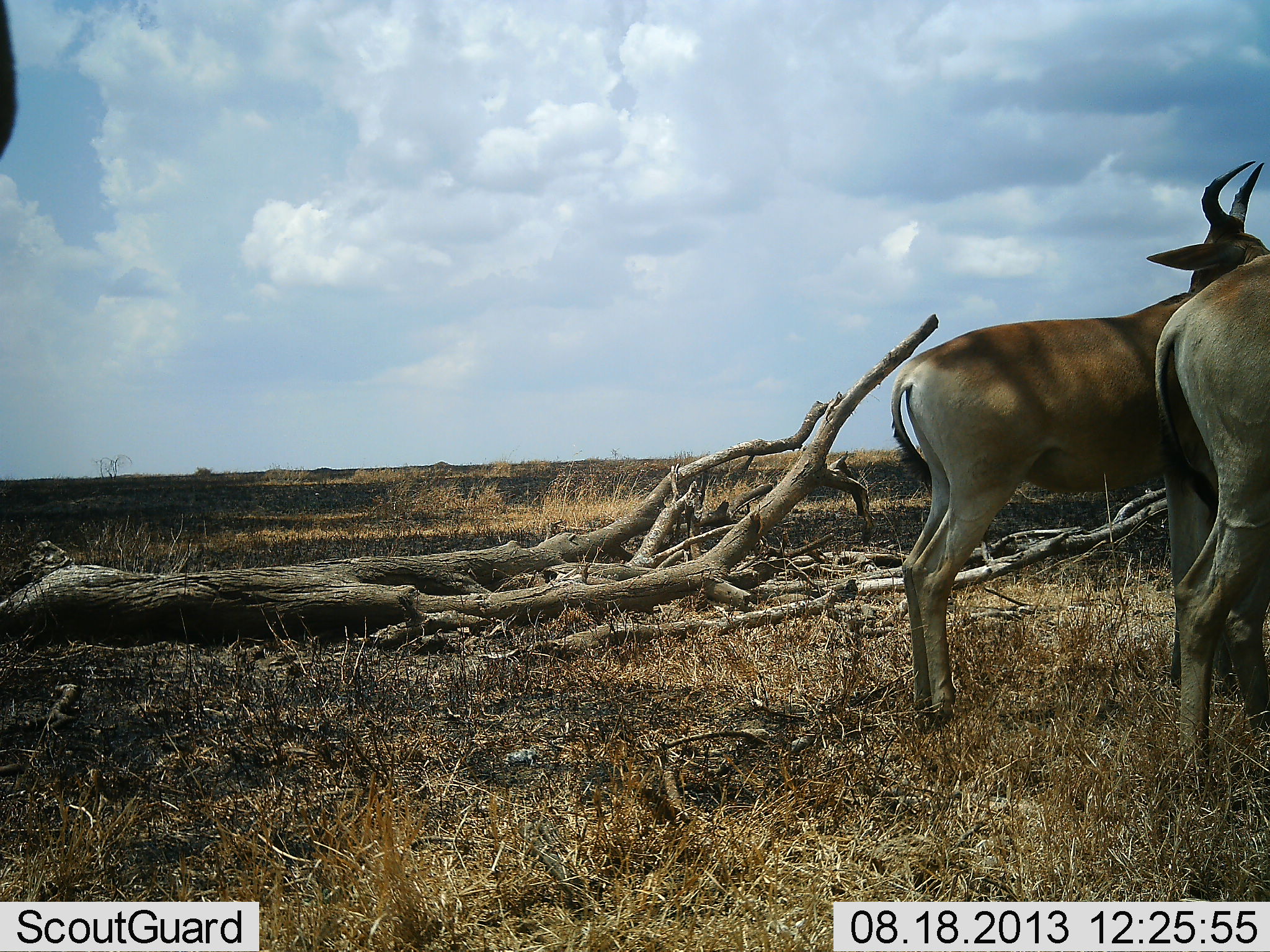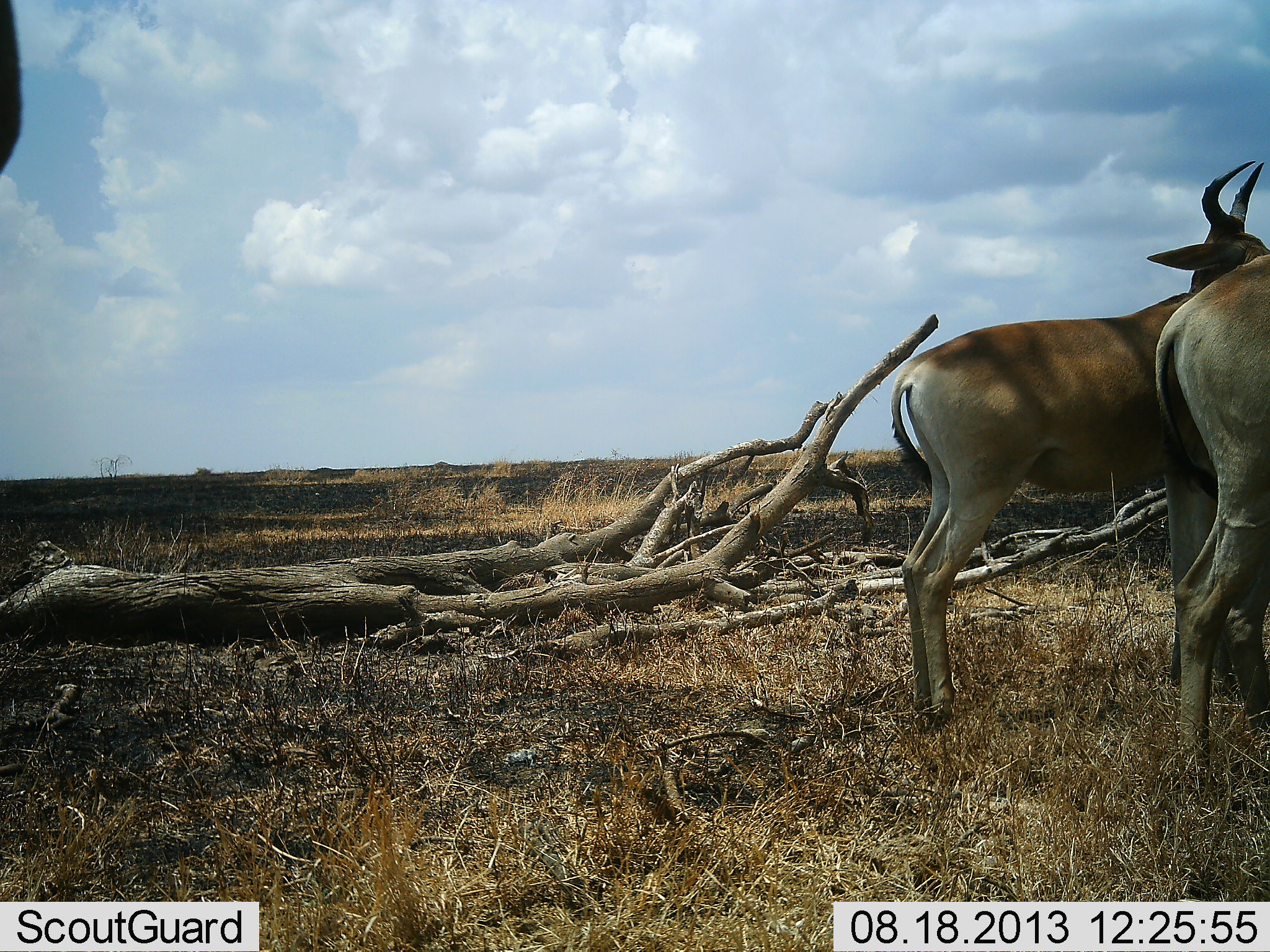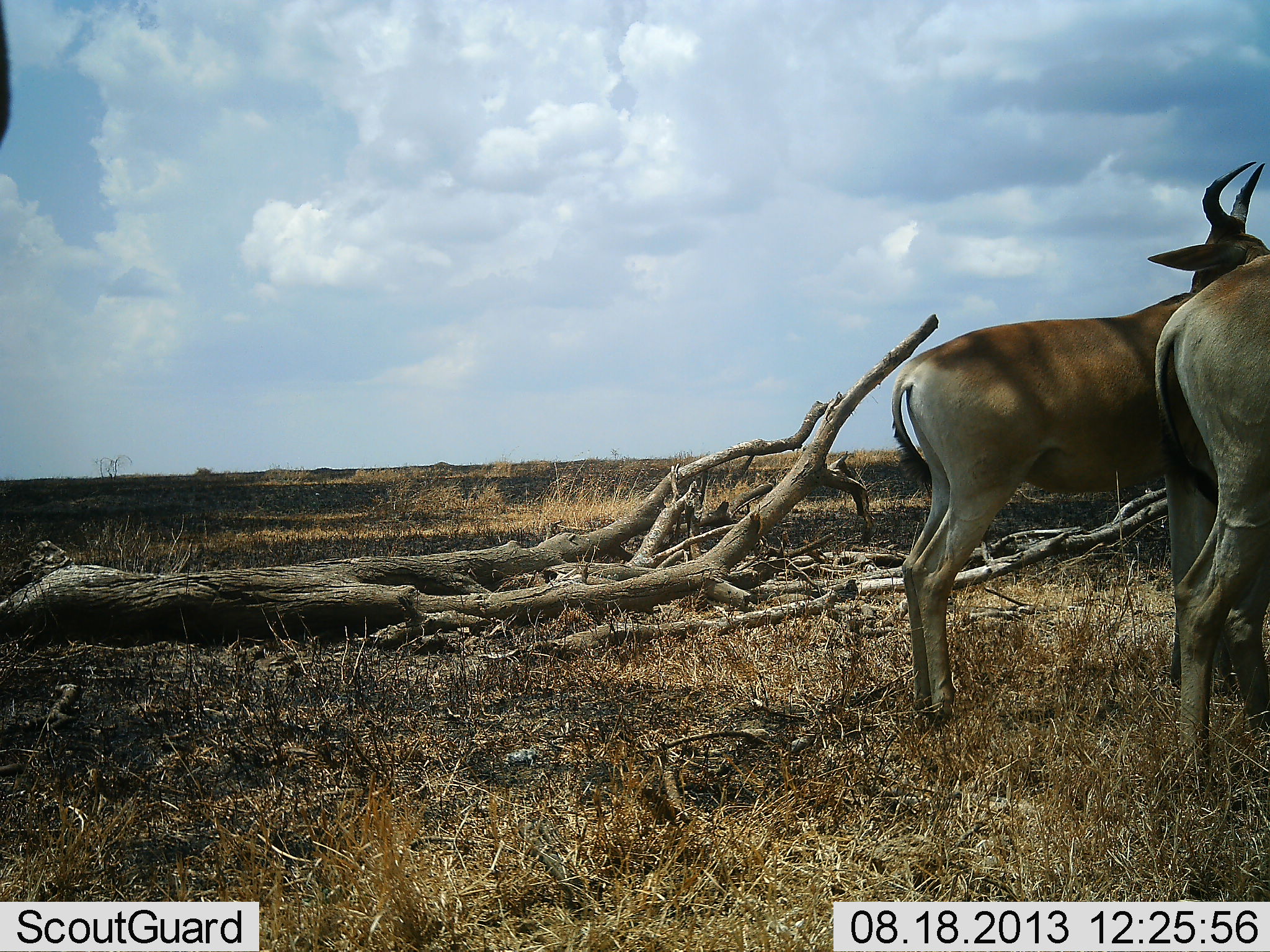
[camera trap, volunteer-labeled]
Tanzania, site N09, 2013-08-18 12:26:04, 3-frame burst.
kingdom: Animalia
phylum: Chordata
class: Mammalia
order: Artiodactyla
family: Bovidae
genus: Alcelaphus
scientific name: Alcelaphus buselaphus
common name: hartebeest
Hartebeest (Alcelaphus buselaphus), count 3. Behavior (volunteer vote fractions): standing 100%, resting 7%, moving 0%, interacting 0%. Young present (vote fraction): 0%. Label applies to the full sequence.